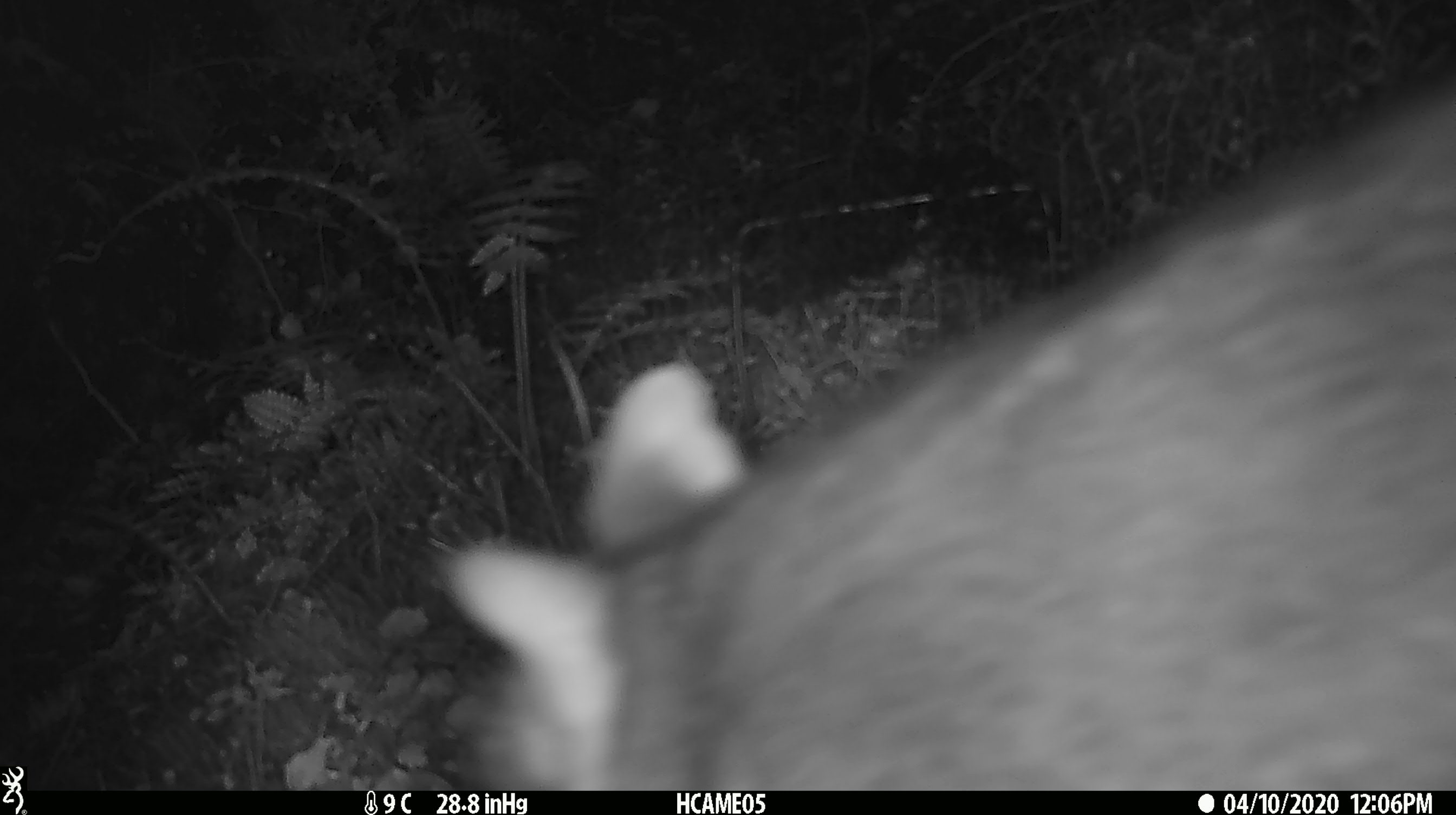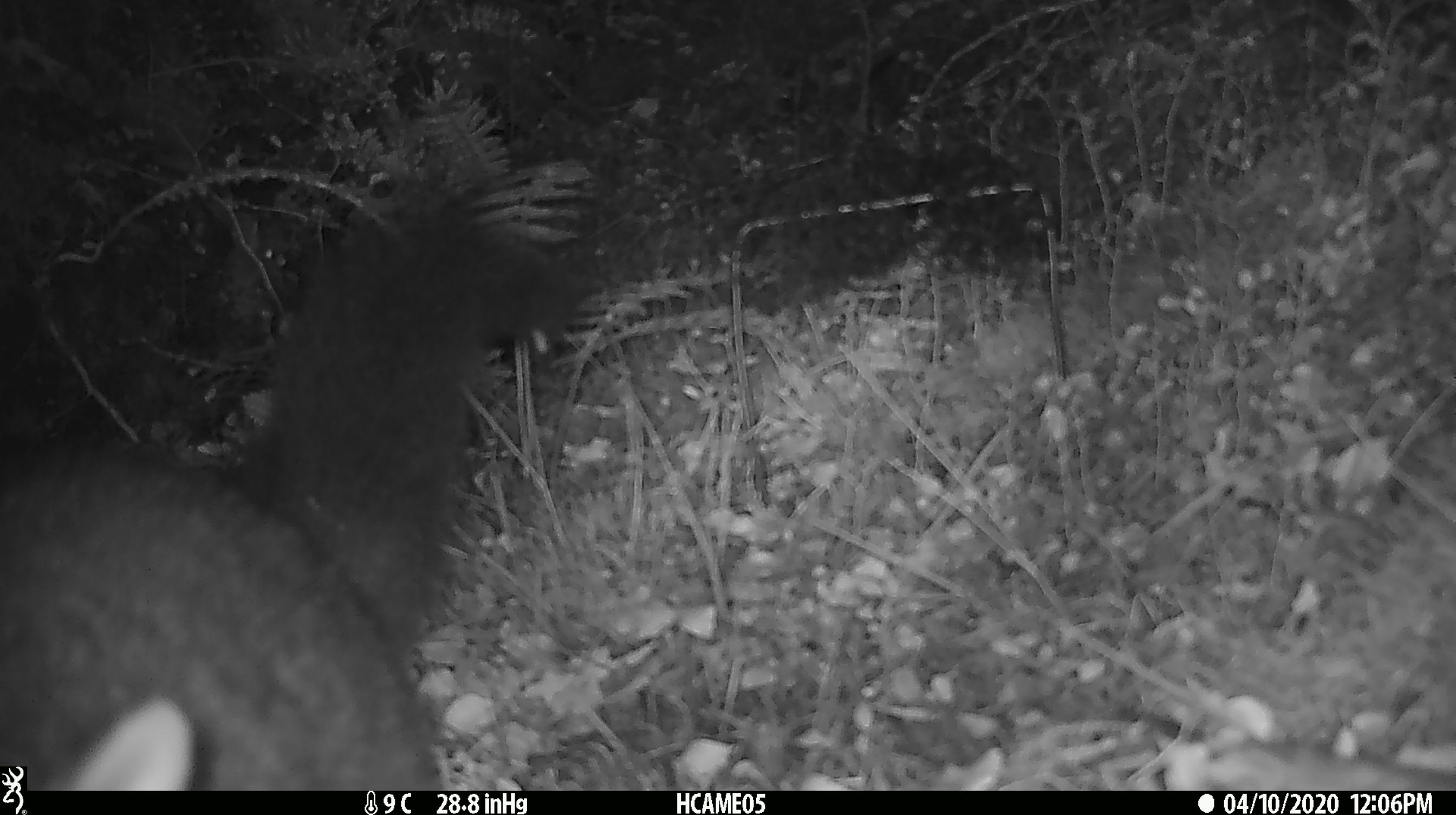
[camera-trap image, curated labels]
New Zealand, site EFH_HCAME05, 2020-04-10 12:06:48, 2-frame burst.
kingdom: Animalia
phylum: Chordata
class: Mammalia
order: Diprotodontia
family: Phalangeridae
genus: Trichosurus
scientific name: Trichosurus vulpecula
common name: common brushtail possum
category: possum